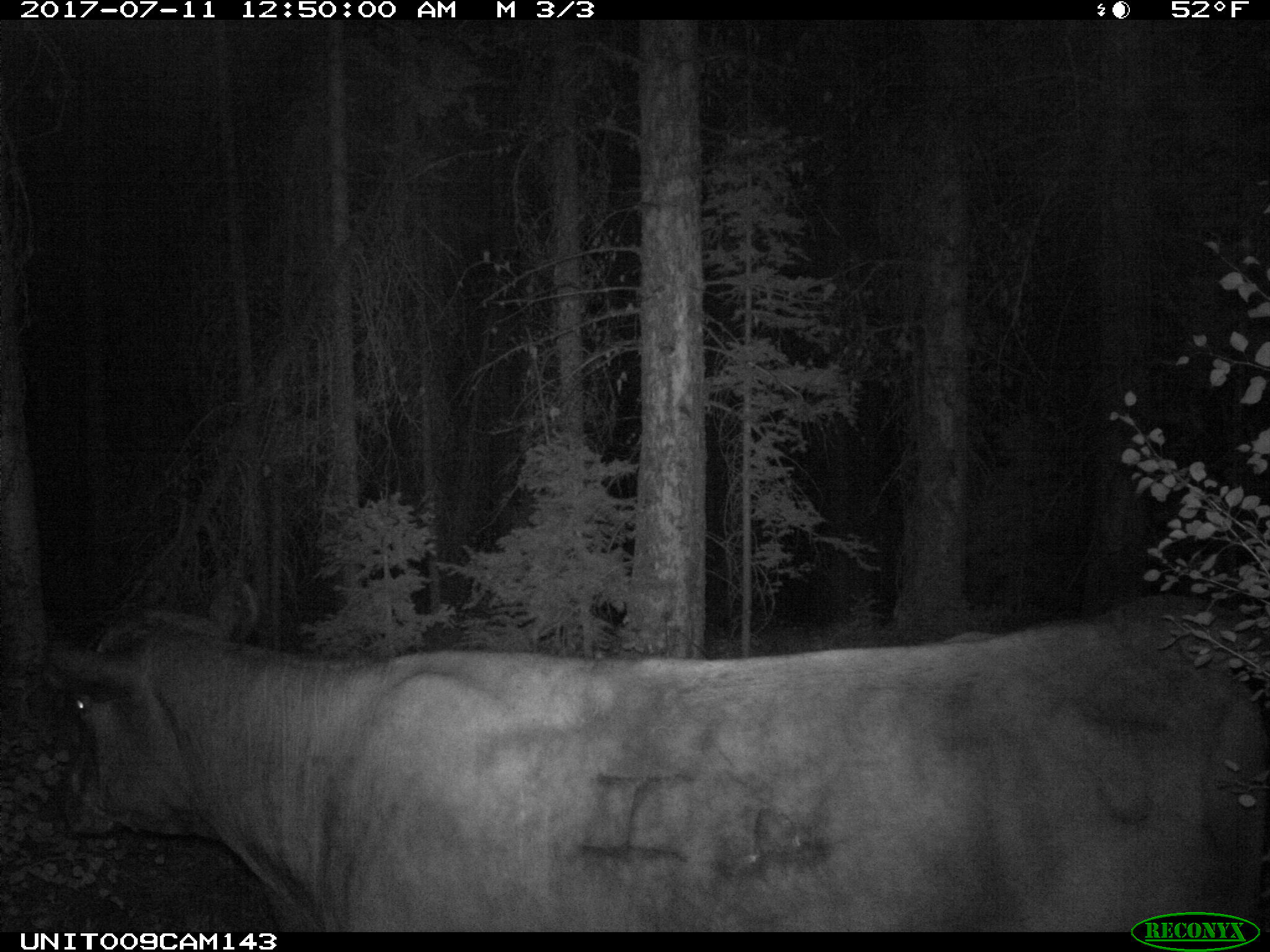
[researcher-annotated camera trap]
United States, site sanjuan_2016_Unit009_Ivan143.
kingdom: Animalia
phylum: Chordata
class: Mammalia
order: Artiodactyla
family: Bovidae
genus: Bos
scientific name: Bos taurus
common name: domestic cow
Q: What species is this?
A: Bos taurus (domestic cow).